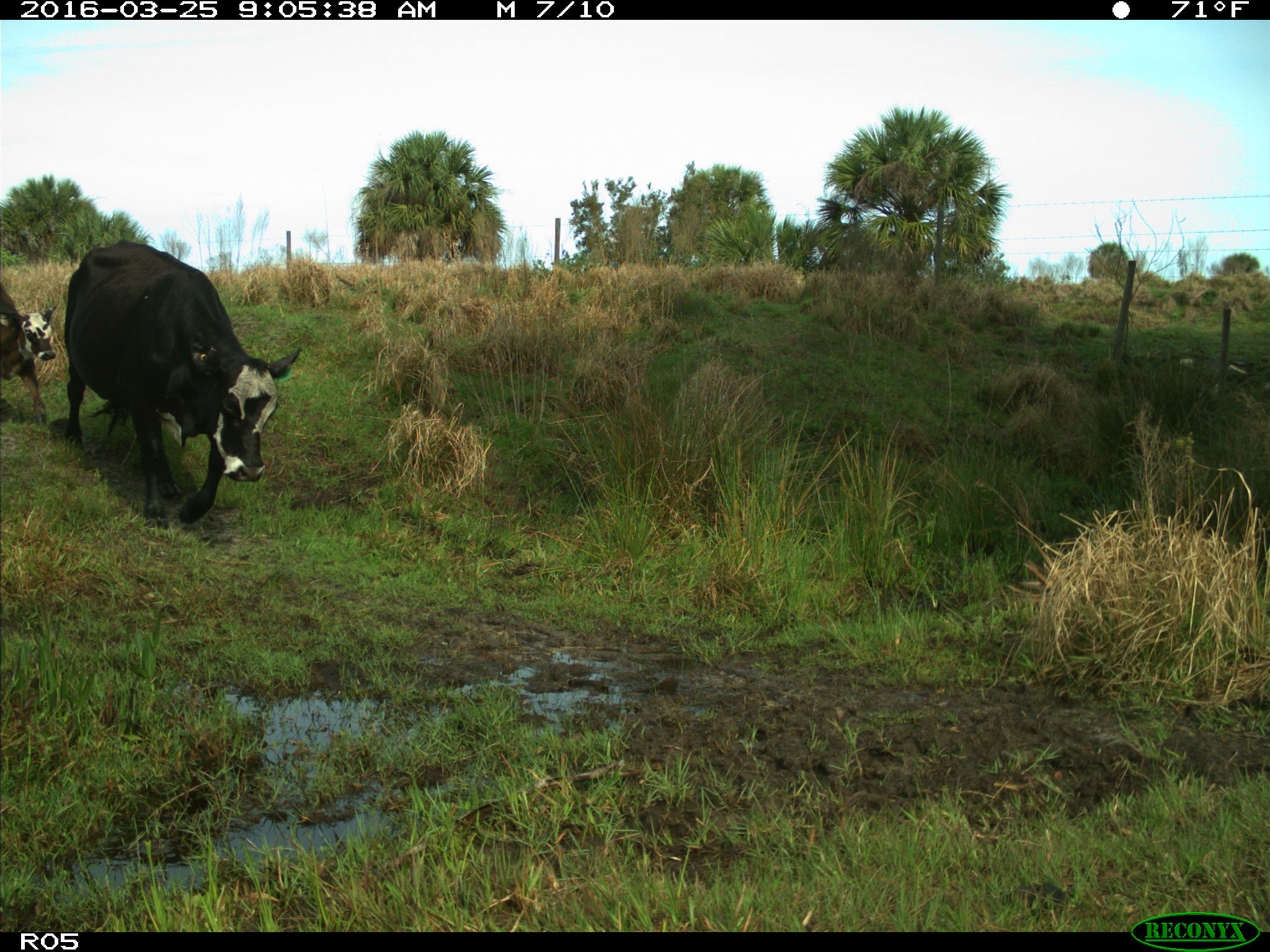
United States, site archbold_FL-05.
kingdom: Animalia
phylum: Chordata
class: Mammalia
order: Artiodactyla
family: Bovidae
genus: Bos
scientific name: Bos taurus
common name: domestic cow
Bos taurus (domestic cow).